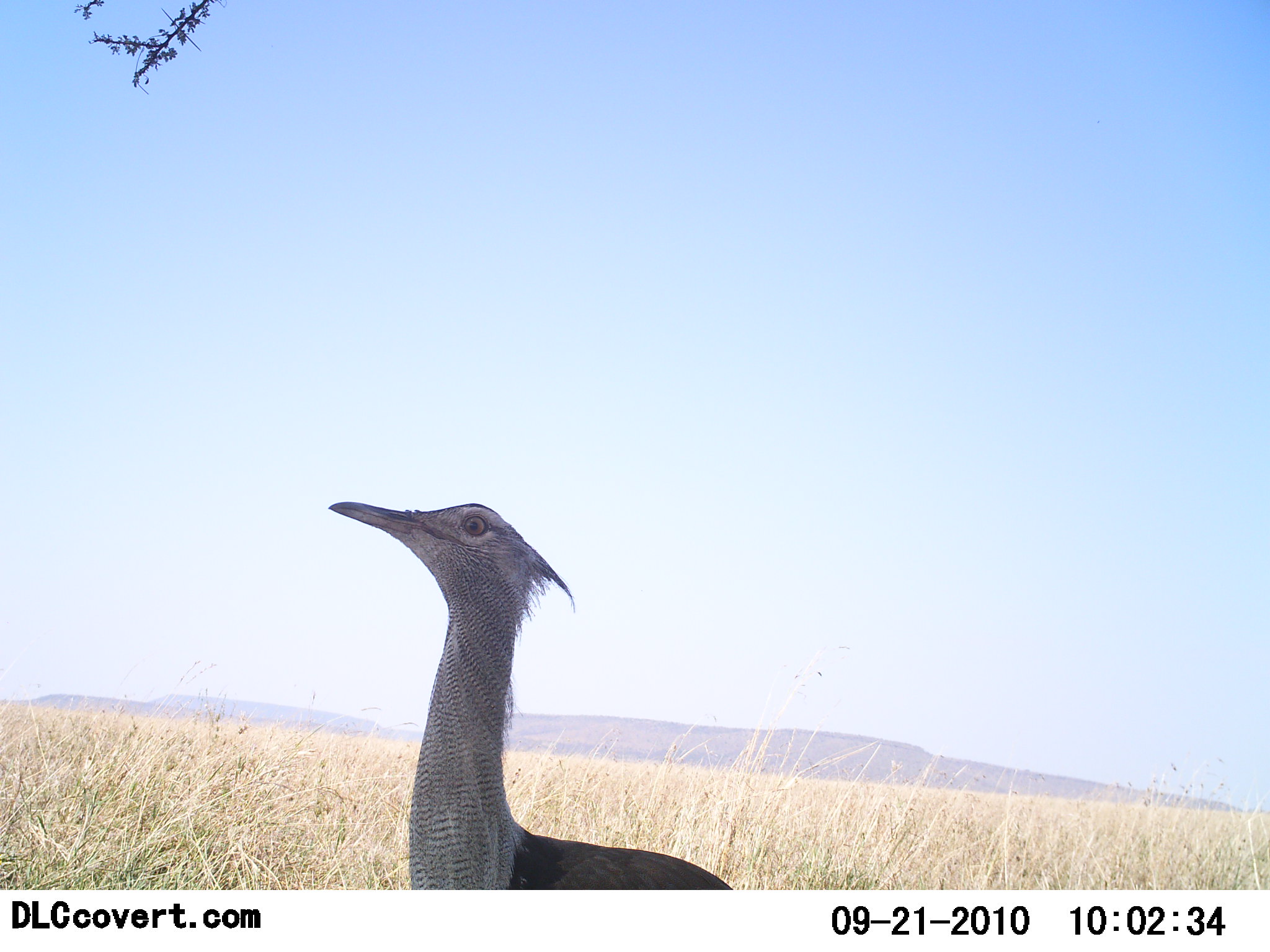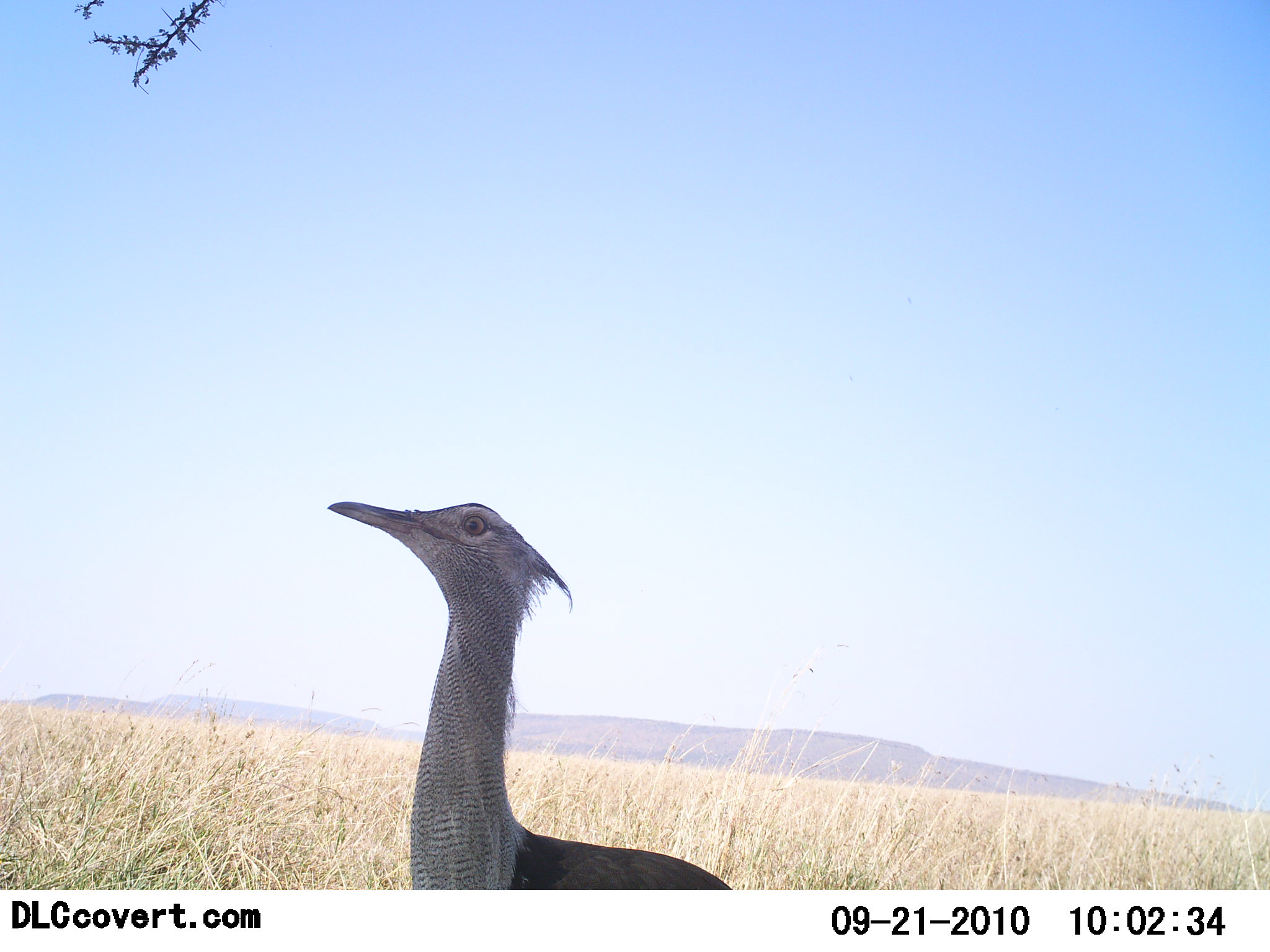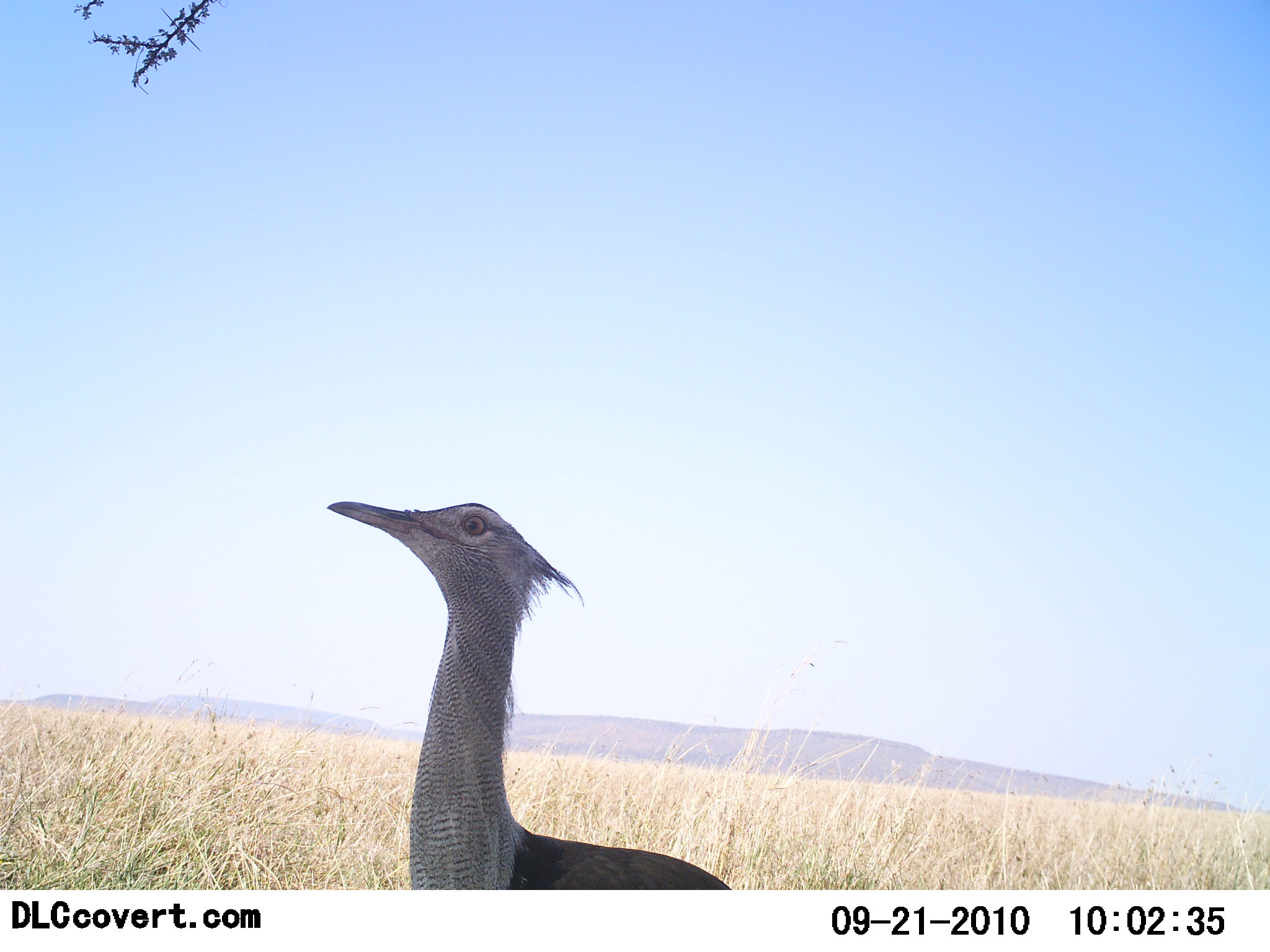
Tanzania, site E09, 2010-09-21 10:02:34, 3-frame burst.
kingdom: Animalia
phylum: Chordata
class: Aves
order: Otidiformes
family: Otididae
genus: Ardeotis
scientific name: Ardeotis kori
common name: kori bustard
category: koribustard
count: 1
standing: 88%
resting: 6%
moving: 0%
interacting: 6%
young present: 0%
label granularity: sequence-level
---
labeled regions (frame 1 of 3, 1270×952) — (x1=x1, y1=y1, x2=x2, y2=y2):
animal: (x1=327, y1=498, x2=731, y2=889)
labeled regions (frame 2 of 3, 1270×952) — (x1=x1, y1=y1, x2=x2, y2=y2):
animal: (x1=324, y1=499, x2=735, y2=889)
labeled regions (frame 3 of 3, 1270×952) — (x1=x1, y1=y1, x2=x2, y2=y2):
animal: (x1=324, y1=501, x2=734, y2=890)